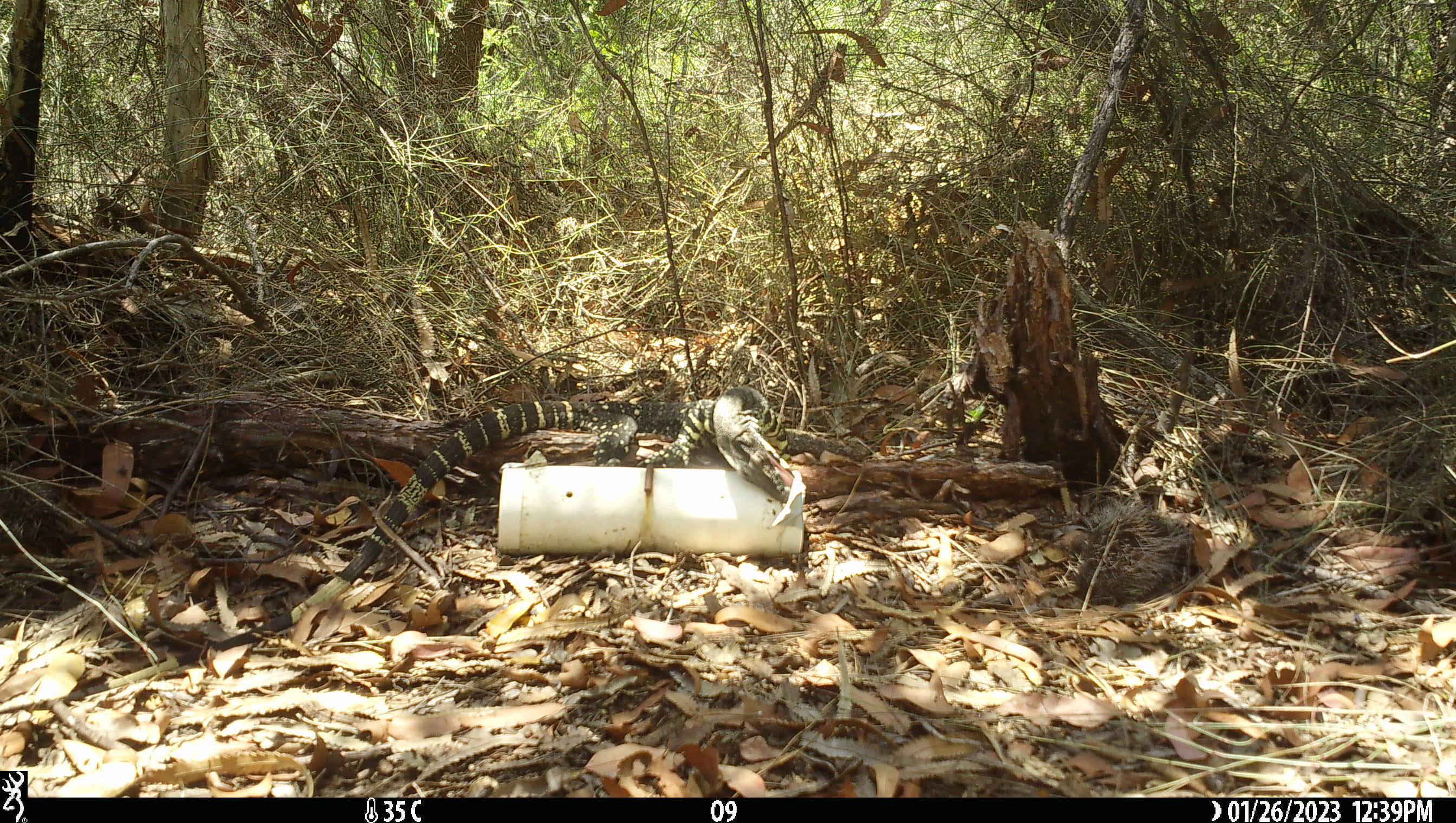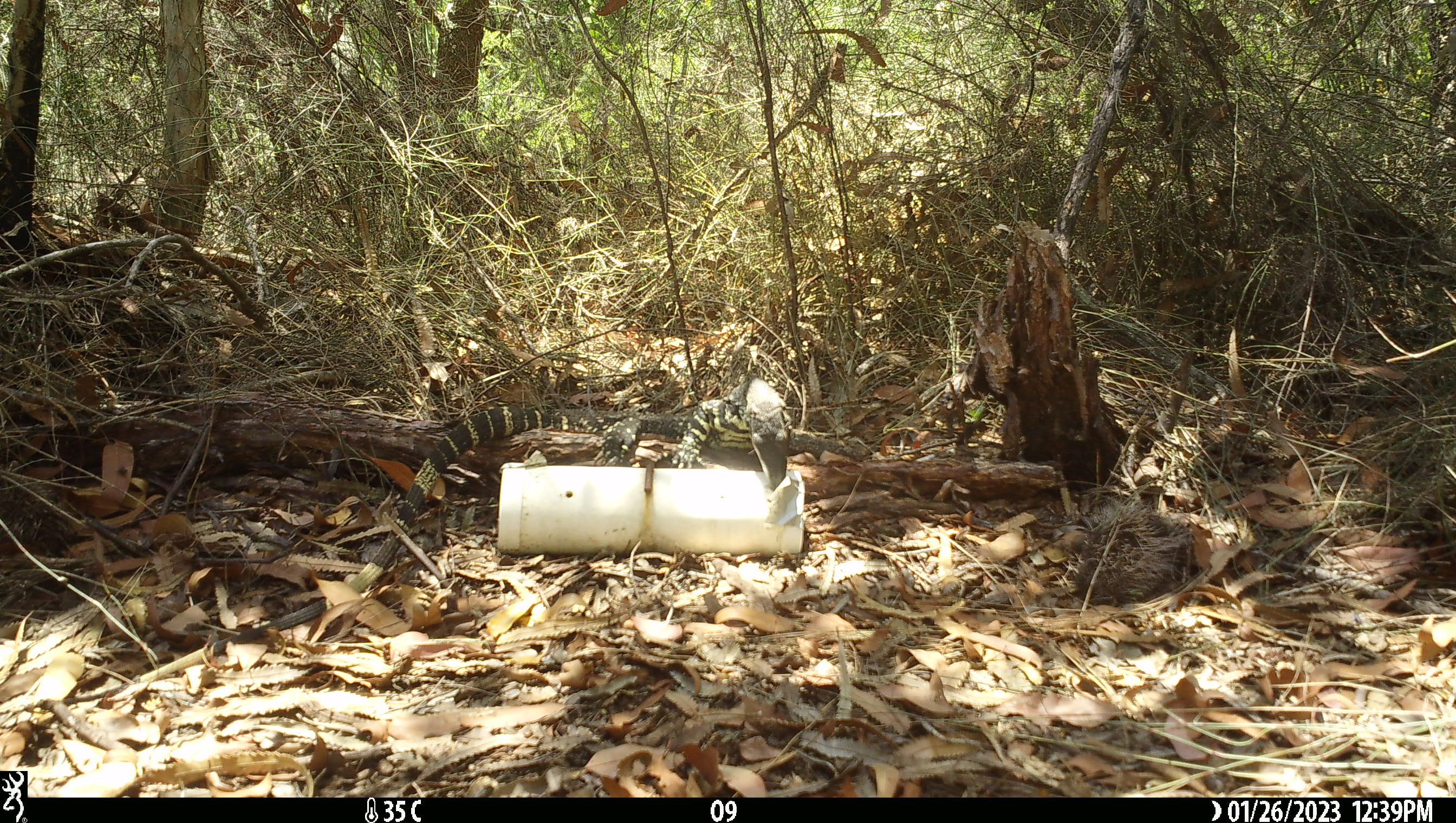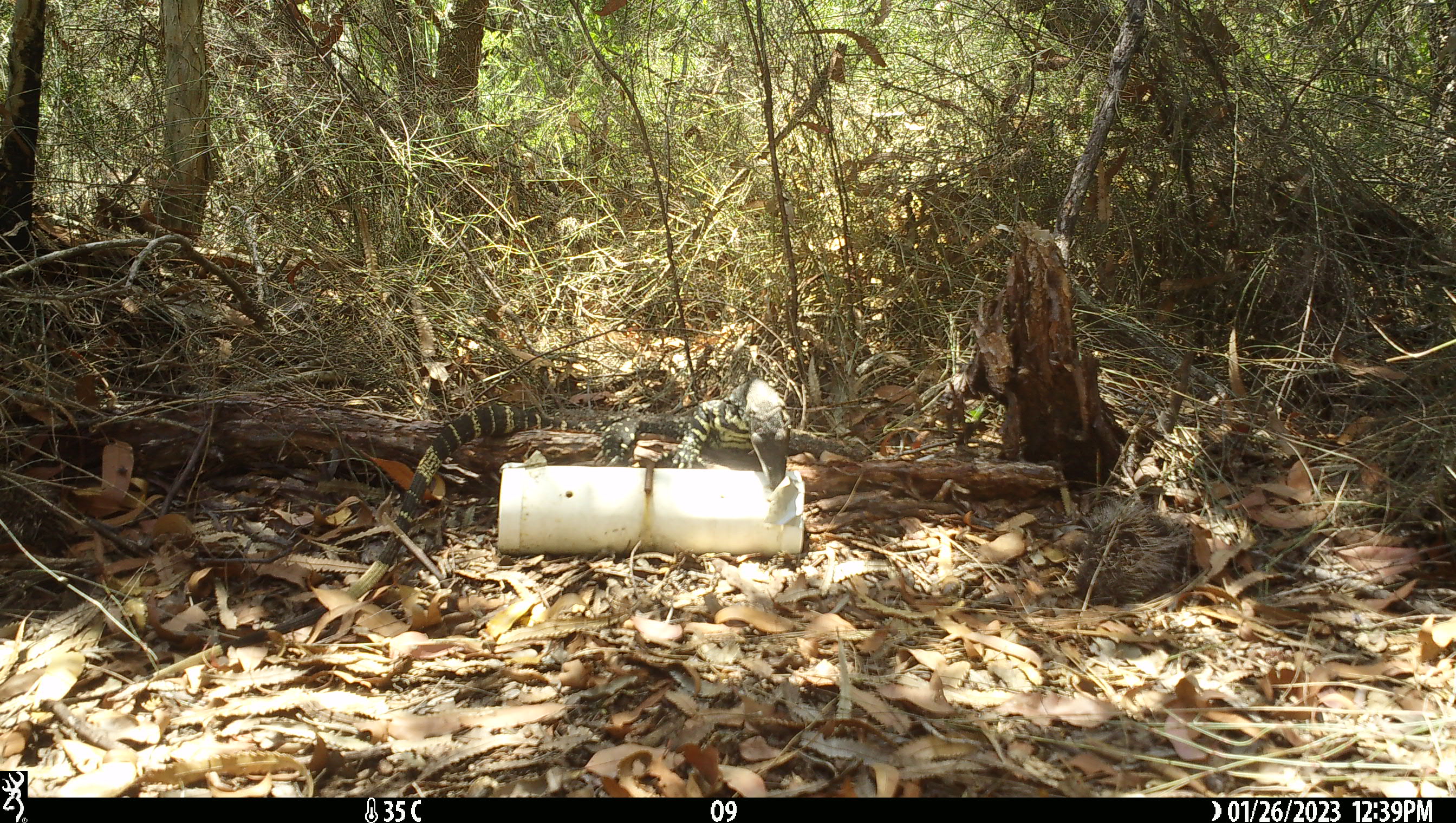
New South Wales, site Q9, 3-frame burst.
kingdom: Animalia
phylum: Chordata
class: Reptilia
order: Squamata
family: Varanidae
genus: Varanus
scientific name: Varanus varius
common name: lace monitor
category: goanna